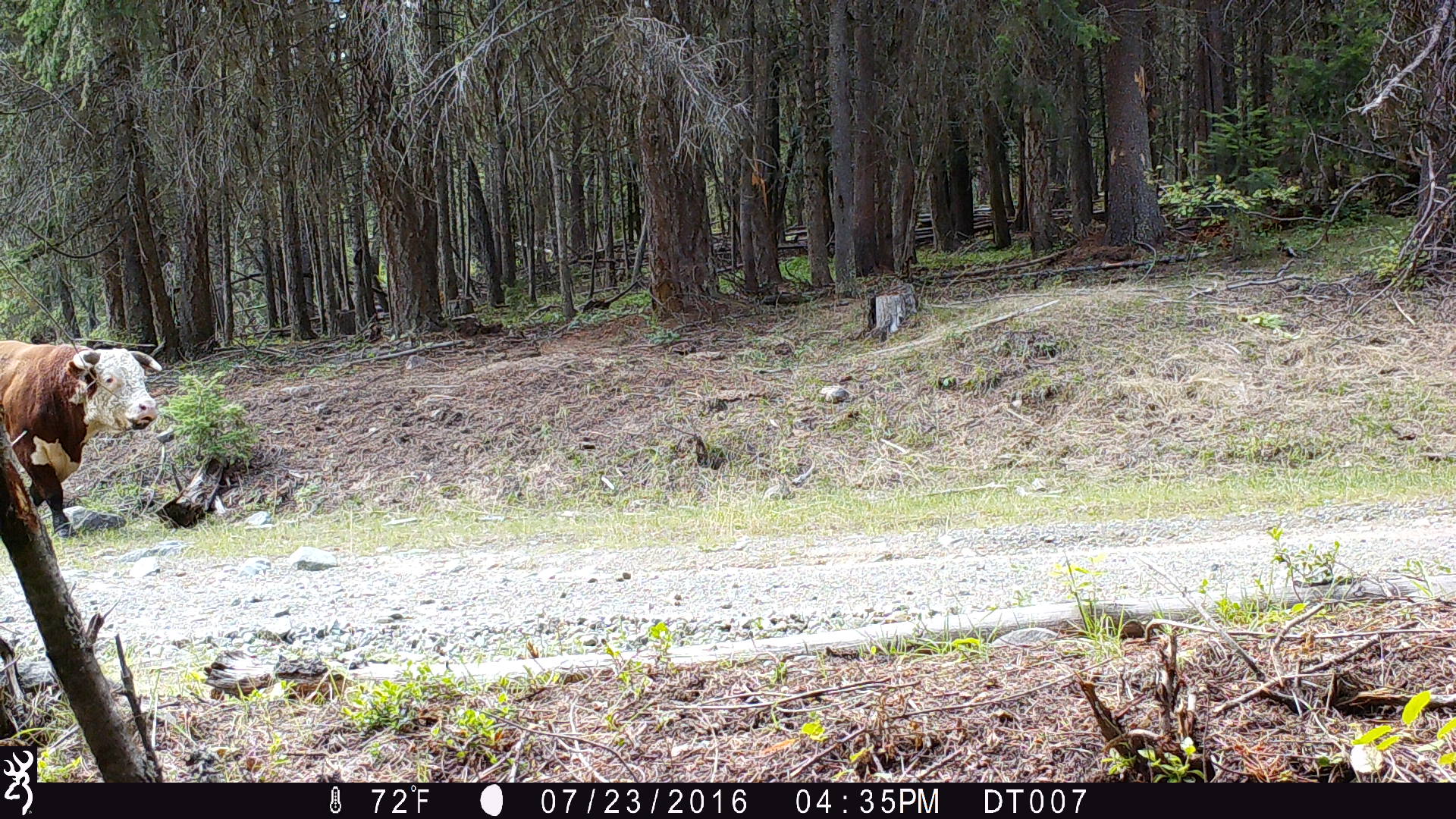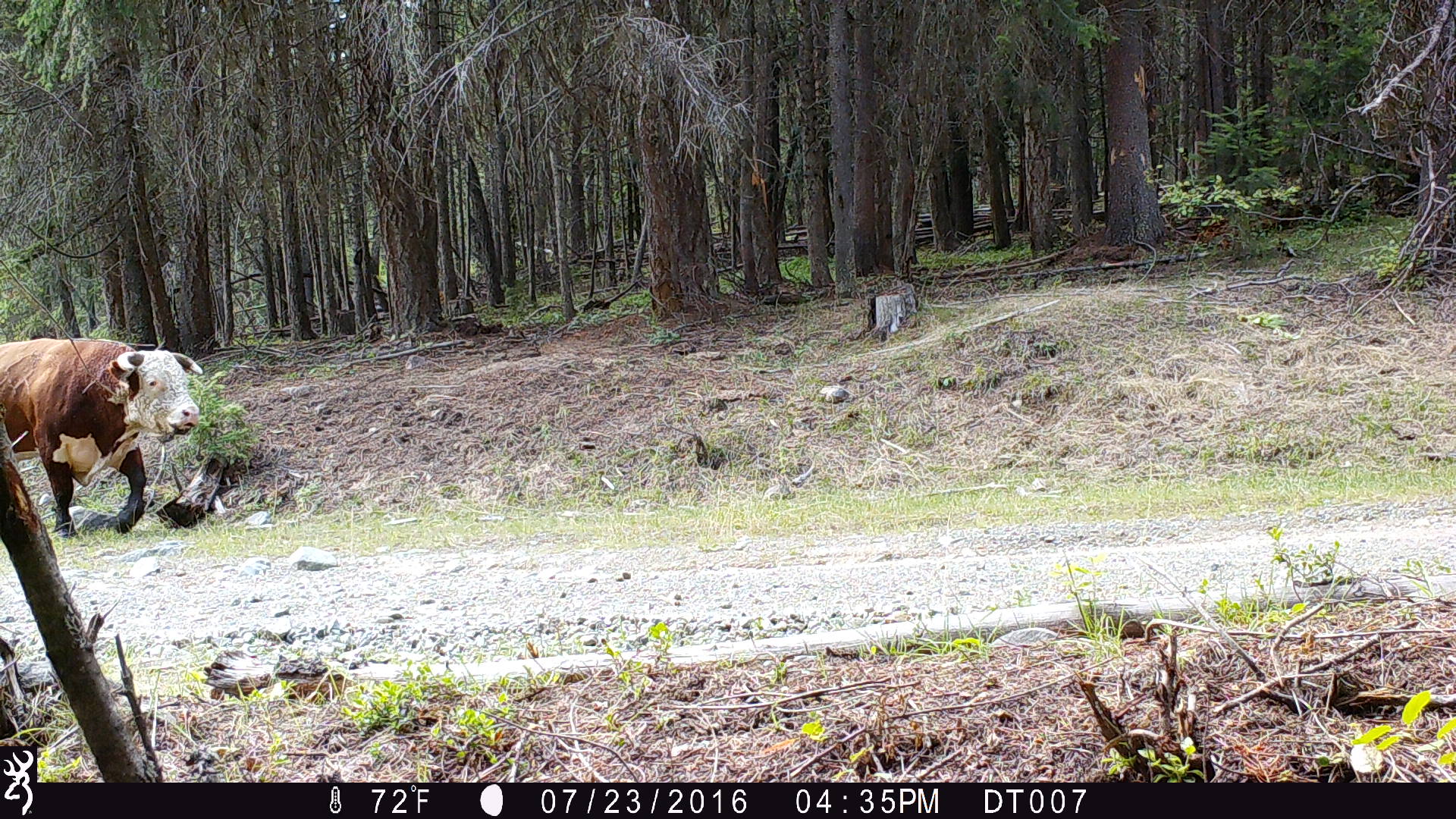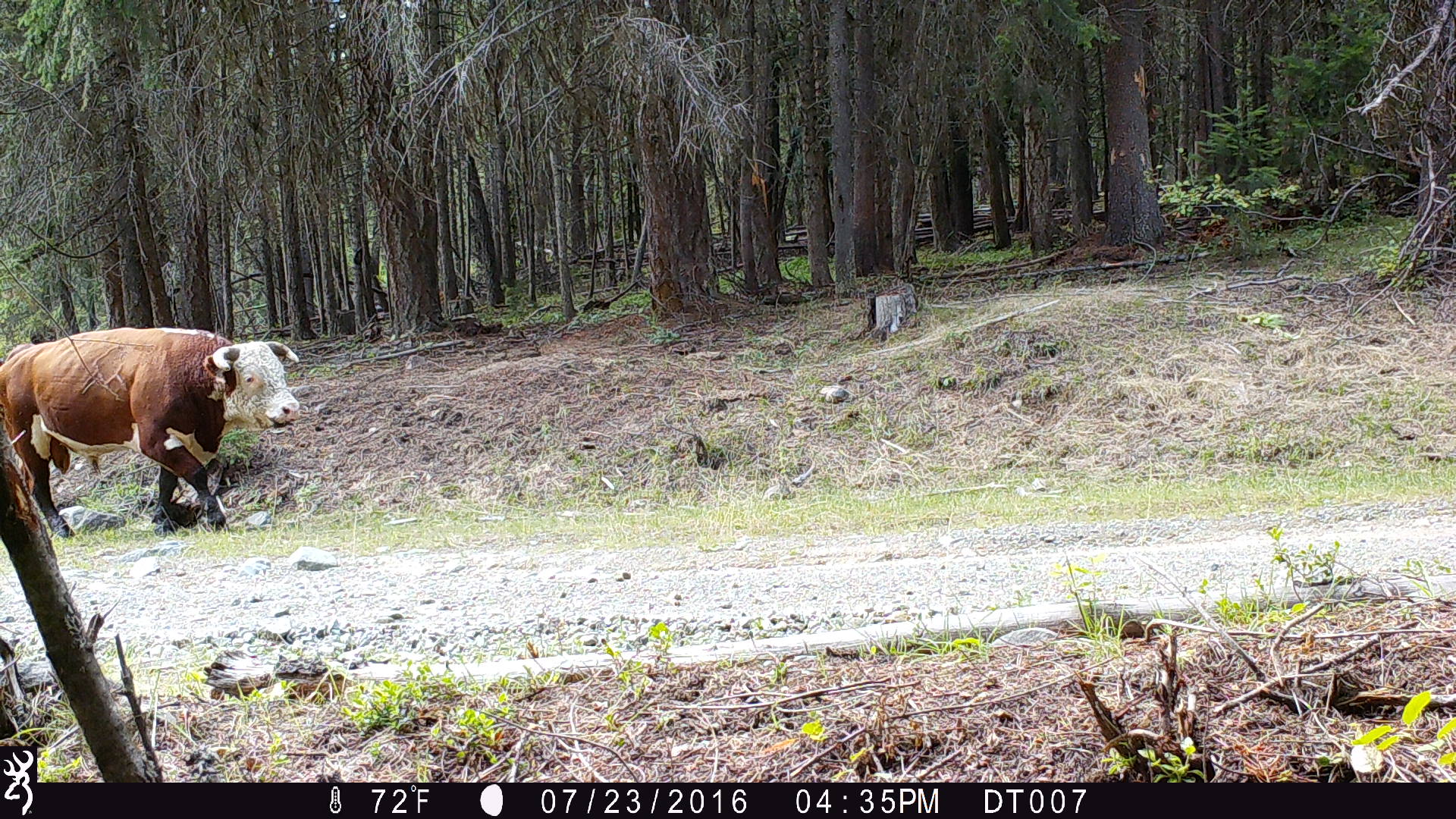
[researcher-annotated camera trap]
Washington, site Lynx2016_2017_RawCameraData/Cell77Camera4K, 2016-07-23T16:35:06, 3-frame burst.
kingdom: Animalia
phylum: Chordata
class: Mammalia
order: Artiodactyla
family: Bovidae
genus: Bos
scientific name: Bos taurus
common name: domestic cattle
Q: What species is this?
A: Domestic cattle (Bos taurus).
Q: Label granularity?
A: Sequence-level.